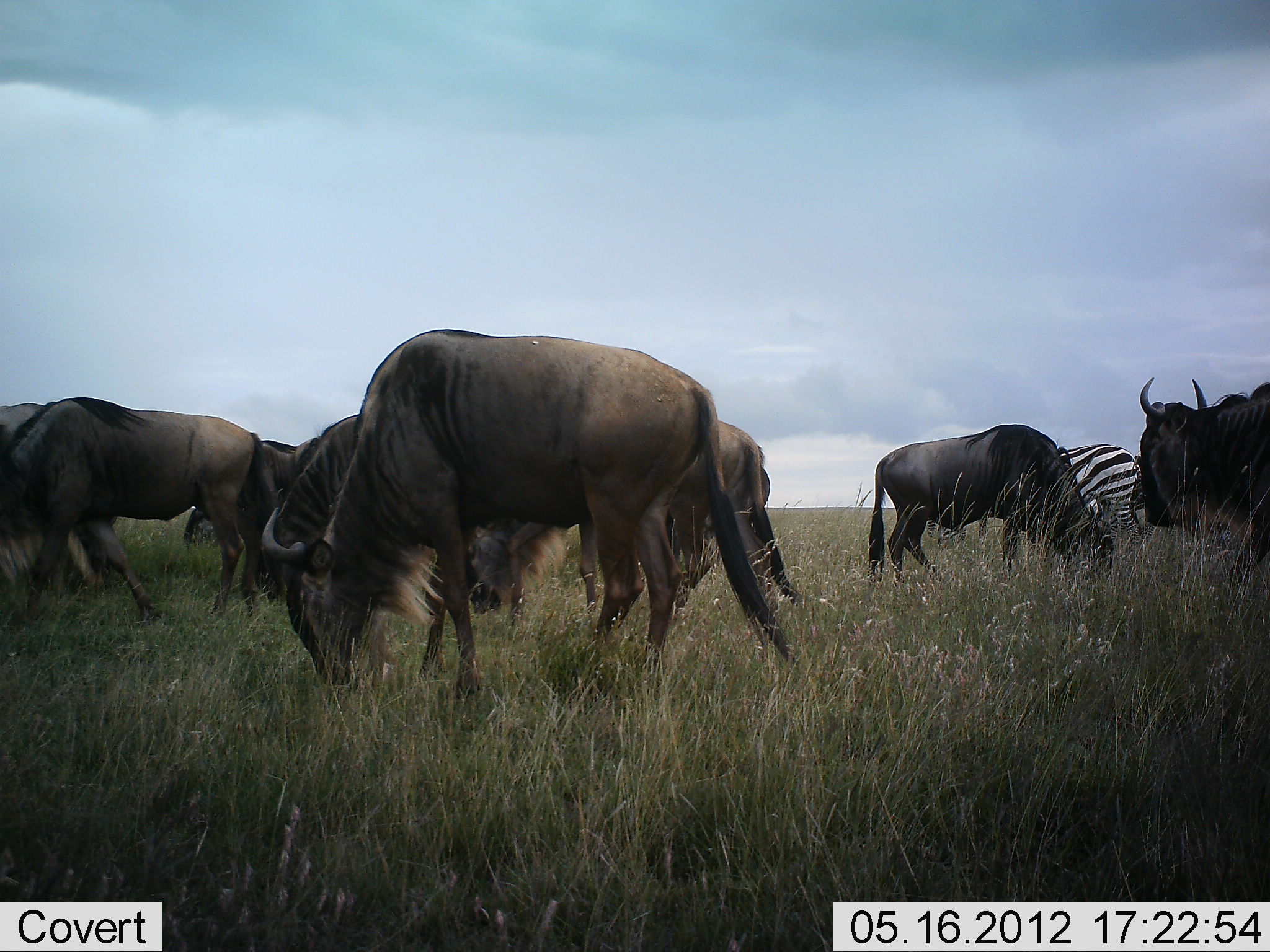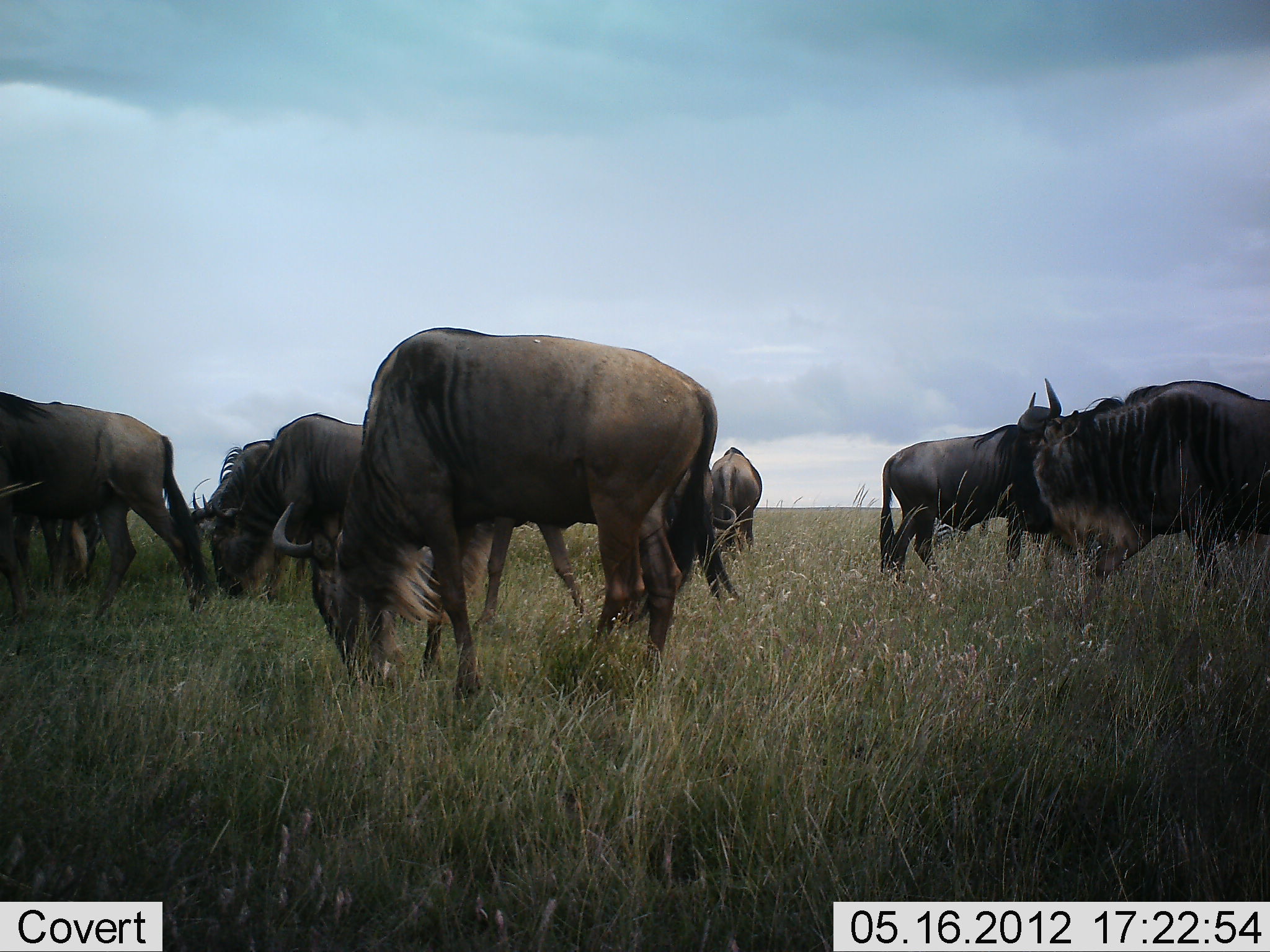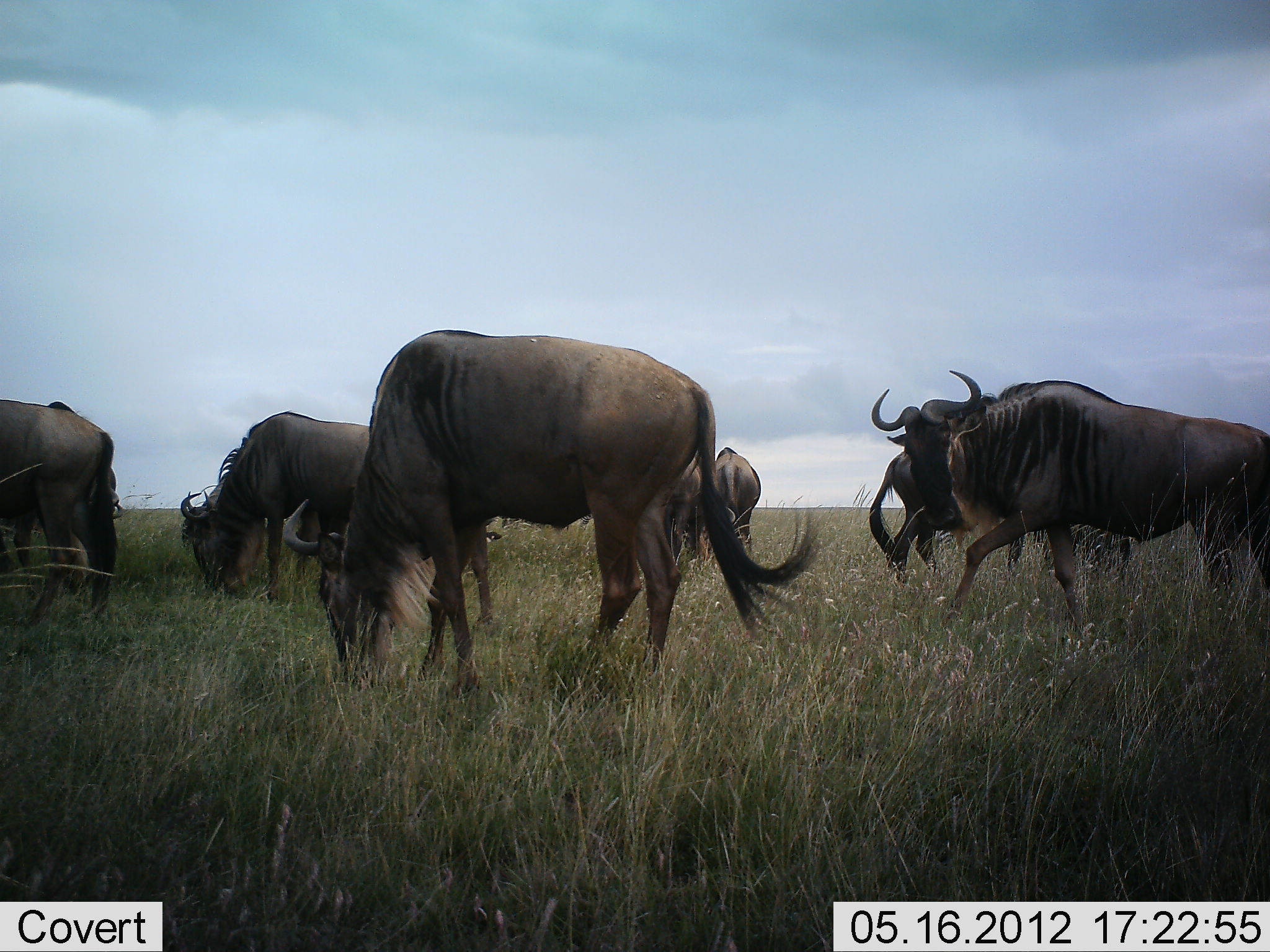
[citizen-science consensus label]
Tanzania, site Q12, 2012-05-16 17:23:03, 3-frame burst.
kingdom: Animalia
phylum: Chordata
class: Mammalia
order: Artiodactyla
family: Bovidae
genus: Connochaetes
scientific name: Connochaetes taurinus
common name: blue wildebeest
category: wildebeest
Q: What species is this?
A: Wildebeest (blue wildebeest) (Connochaetes taurinus).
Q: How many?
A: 9.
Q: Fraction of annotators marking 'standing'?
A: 36%.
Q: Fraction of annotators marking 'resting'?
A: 0%.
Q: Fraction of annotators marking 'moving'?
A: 36%.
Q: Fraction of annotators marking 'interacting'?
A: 0%.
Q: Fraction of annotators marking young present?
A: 0%.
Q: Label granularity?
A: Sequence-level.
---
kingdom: Animalia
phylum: Chordata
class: Mammalia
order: Perissodactyla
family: Equidae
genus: Equus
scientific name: Equus quagga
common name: plains zebra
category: zebra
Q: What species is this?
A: Zebra (plains zebra) (Equus quagga).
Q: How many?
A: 1.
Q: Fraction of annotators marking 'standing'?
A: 50%.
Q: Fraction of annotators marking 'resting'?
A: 0%.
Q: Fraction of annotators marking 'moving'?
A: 10%.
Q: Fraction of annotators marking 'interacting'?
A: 0%.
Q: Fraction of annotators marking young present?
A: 0%.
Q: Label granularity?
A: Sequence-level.